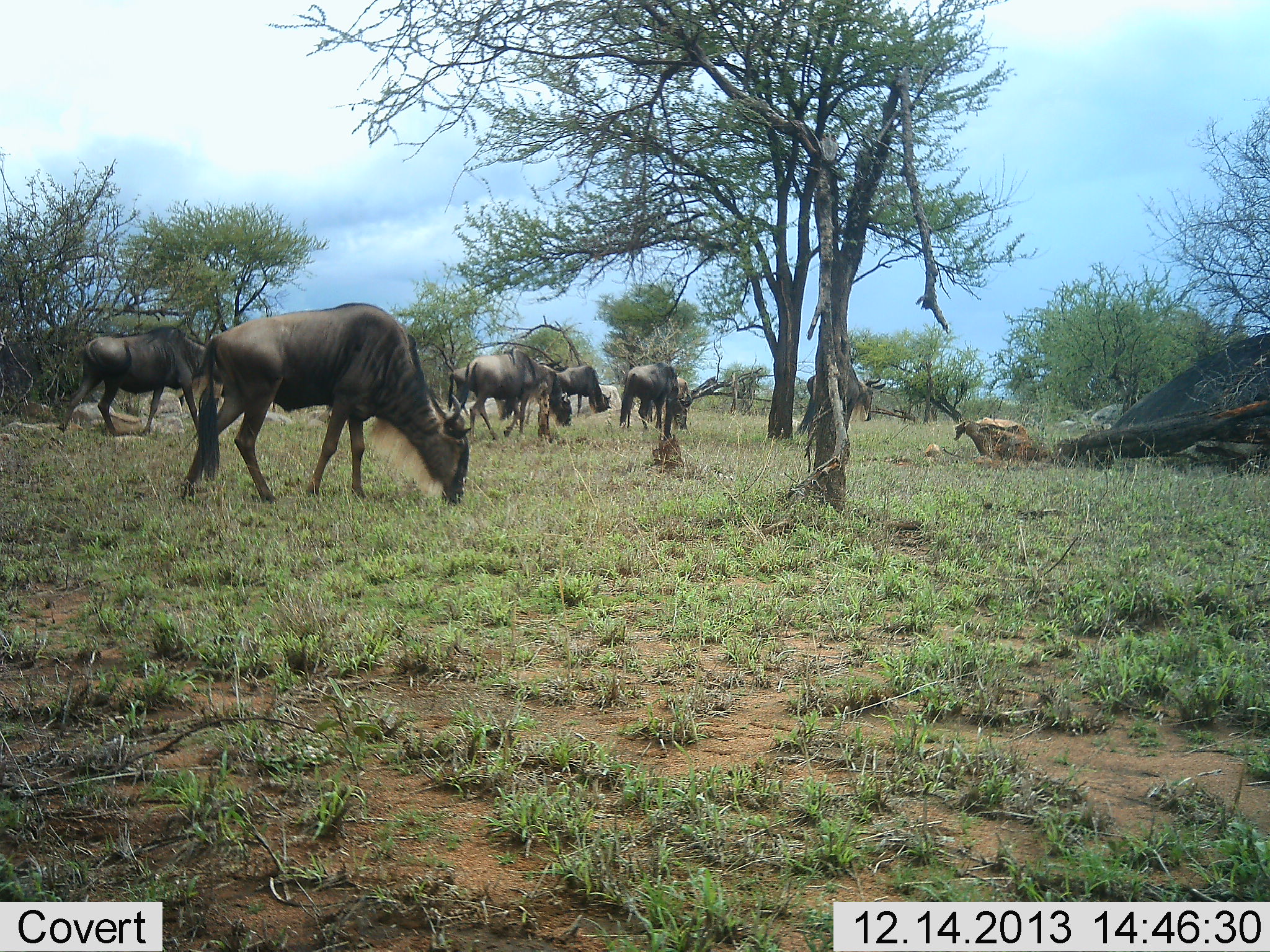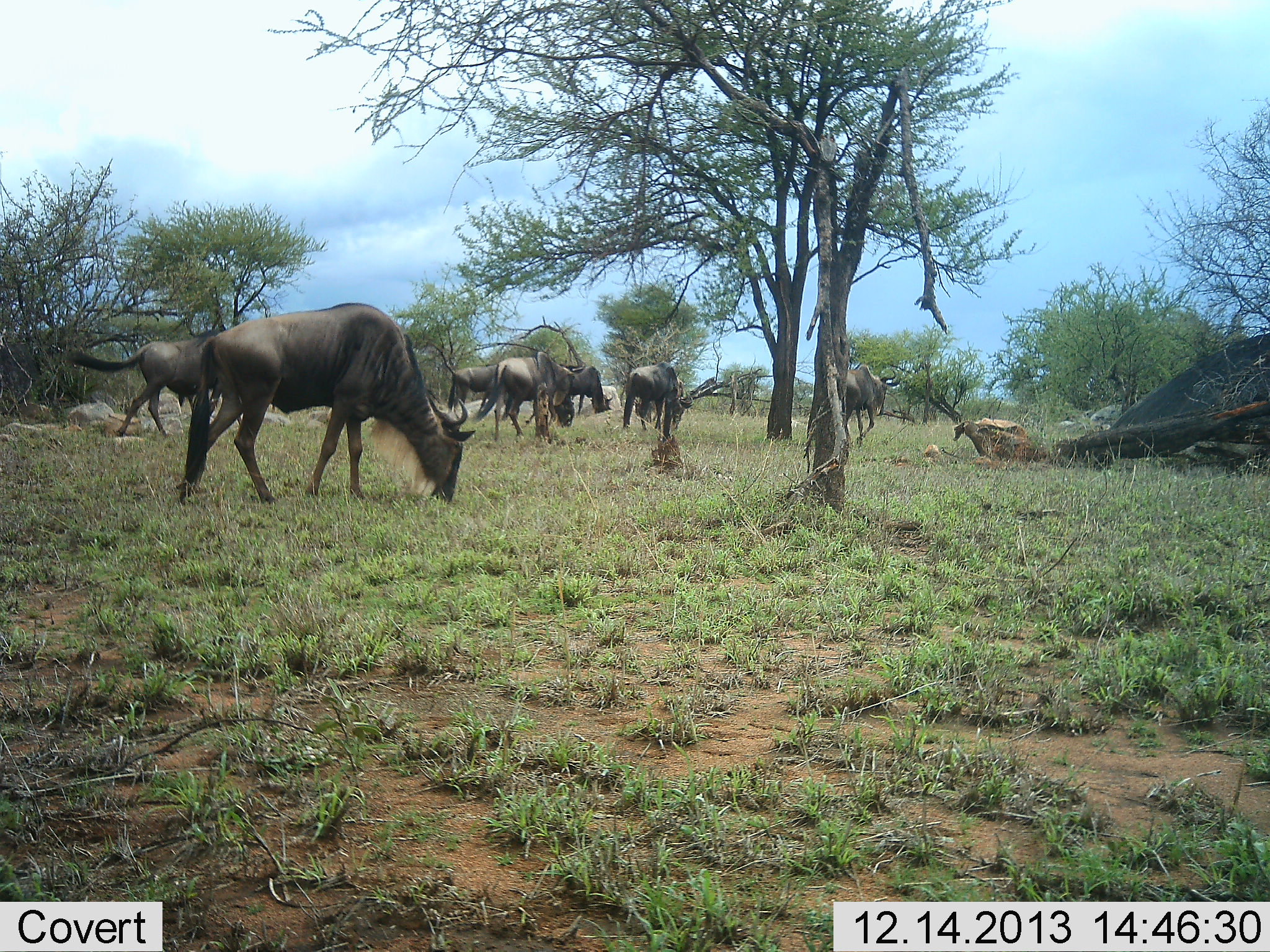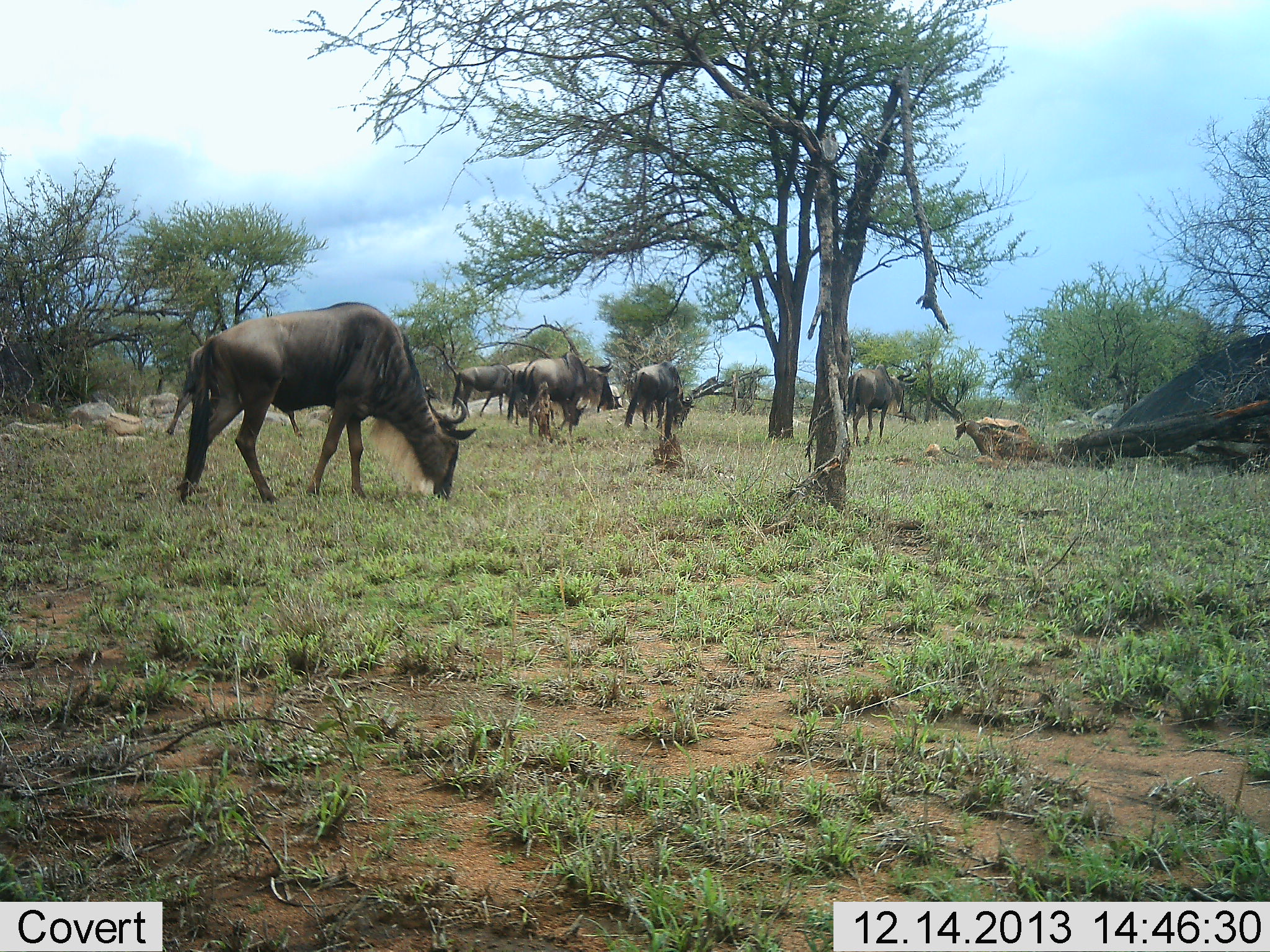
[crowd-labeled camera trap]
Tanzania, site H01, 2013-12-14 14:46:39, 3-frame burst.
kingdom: Animalia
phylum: Chordata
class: Mammalia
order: Artiodactyla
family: Bovidae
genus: Connochaetes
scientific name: Connochaetes taurinus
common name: blue wildebeest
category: wildebeest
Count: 7.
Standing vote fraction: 10%.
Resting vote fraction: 0%.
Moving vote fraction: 90%.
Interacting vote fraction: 0%.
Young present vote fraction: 0%.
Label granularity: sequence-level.